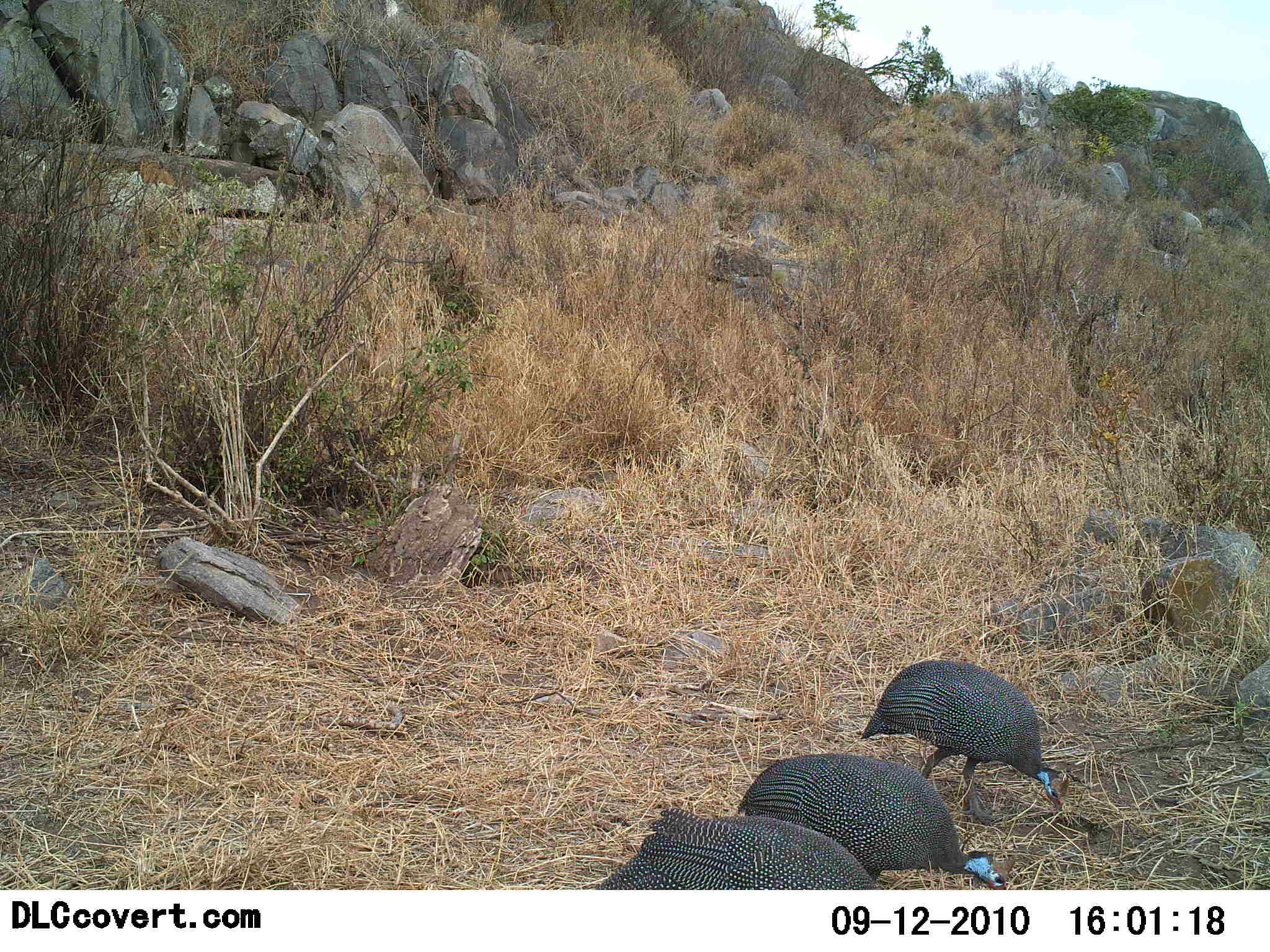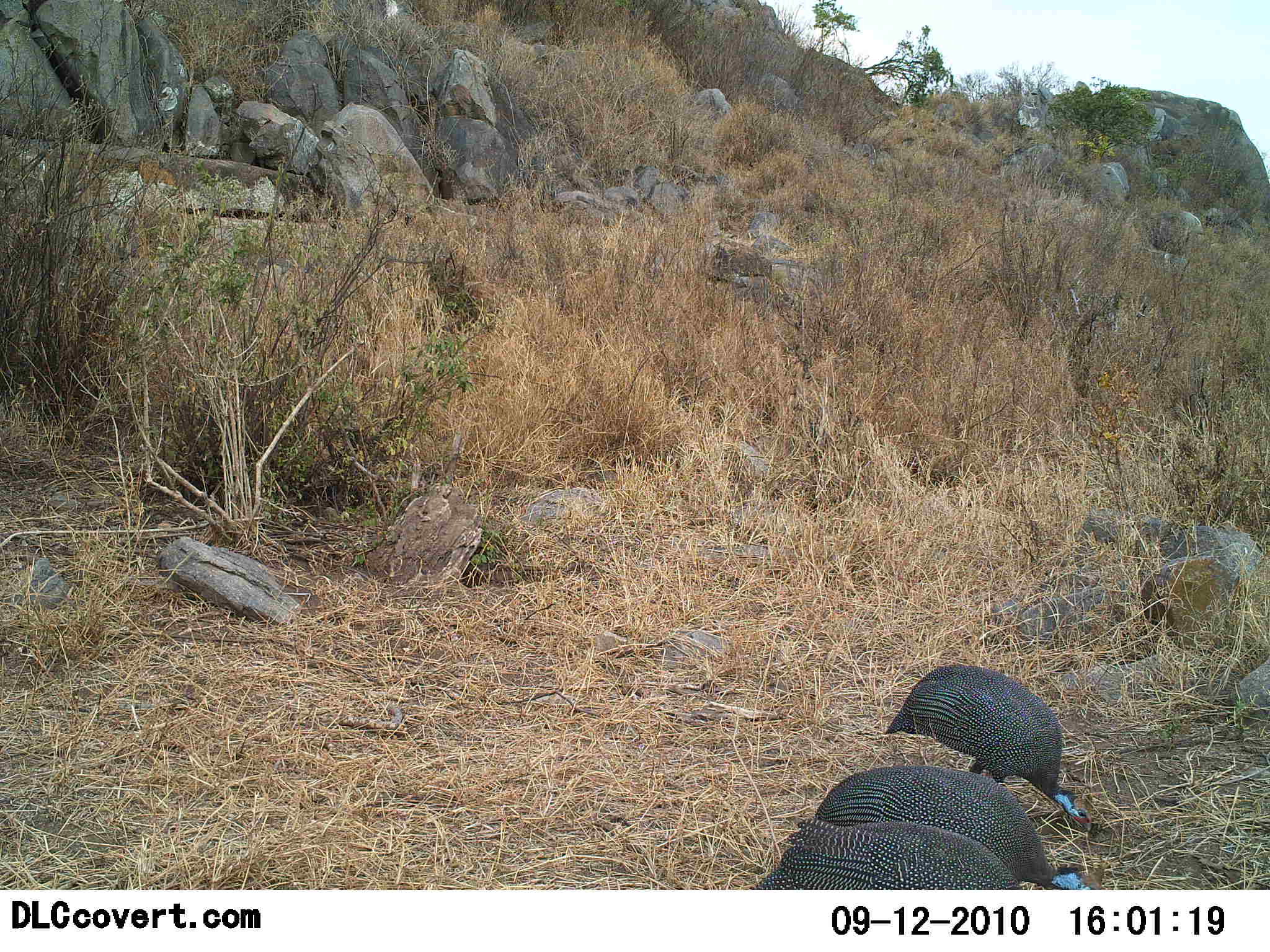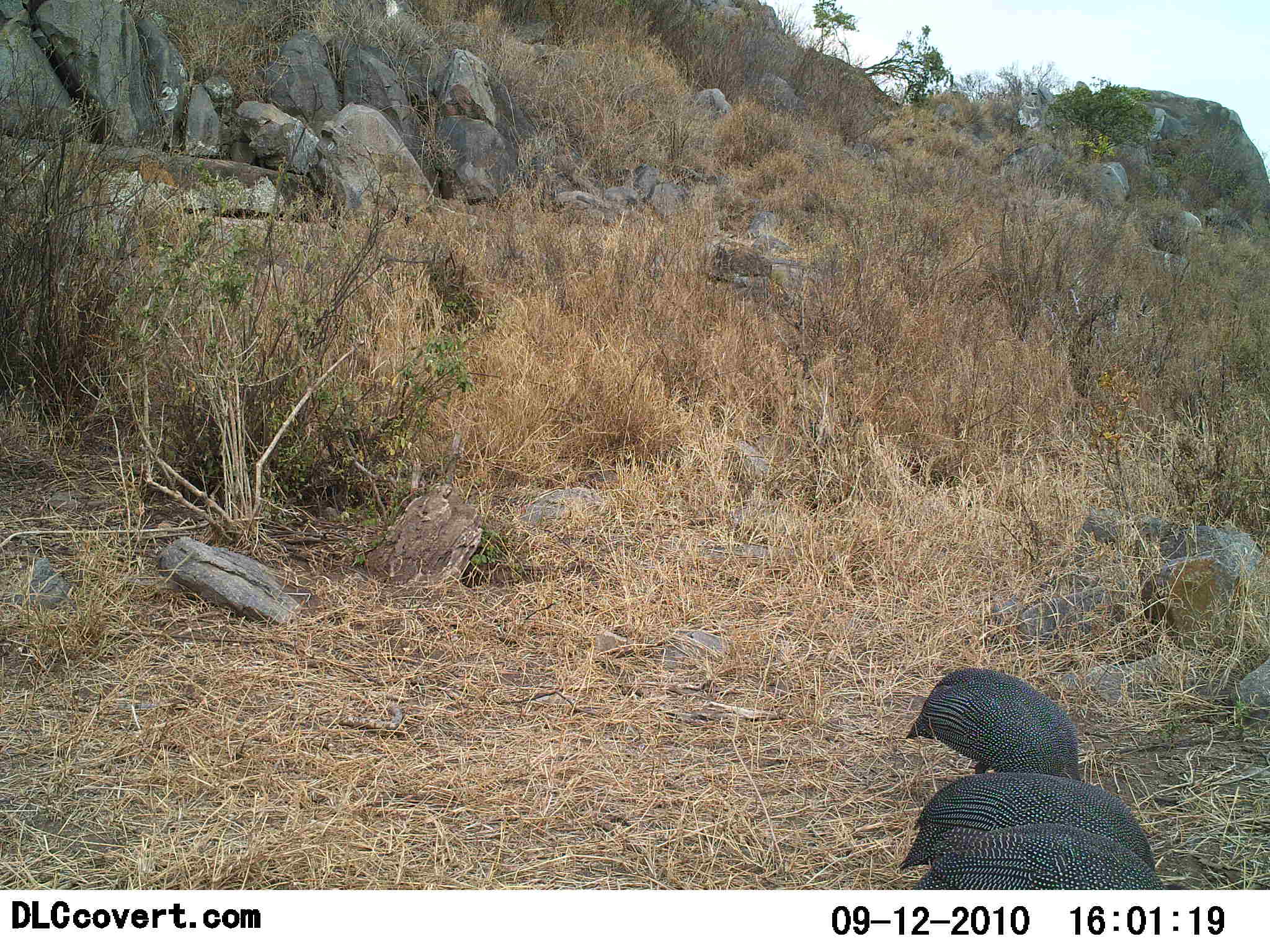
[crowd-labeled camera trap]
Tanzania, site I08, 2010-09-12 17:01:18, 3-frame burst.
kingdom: Animalia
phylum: Chordata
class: Aves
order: Galliformes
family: Numididae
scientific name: Numididae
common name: guinea fowl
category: guineafowl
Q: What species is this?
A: Guineafowl (guinea fowl) (Numididae).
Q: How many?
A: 3.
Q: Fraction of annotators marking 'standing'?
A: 12%.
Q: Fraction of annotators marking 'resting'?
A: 0%.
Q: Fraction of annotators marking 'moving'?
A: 47%.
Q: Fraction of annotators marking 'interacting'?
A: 0%.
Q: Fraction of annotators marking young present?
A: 0%.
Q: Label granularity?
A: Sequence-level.